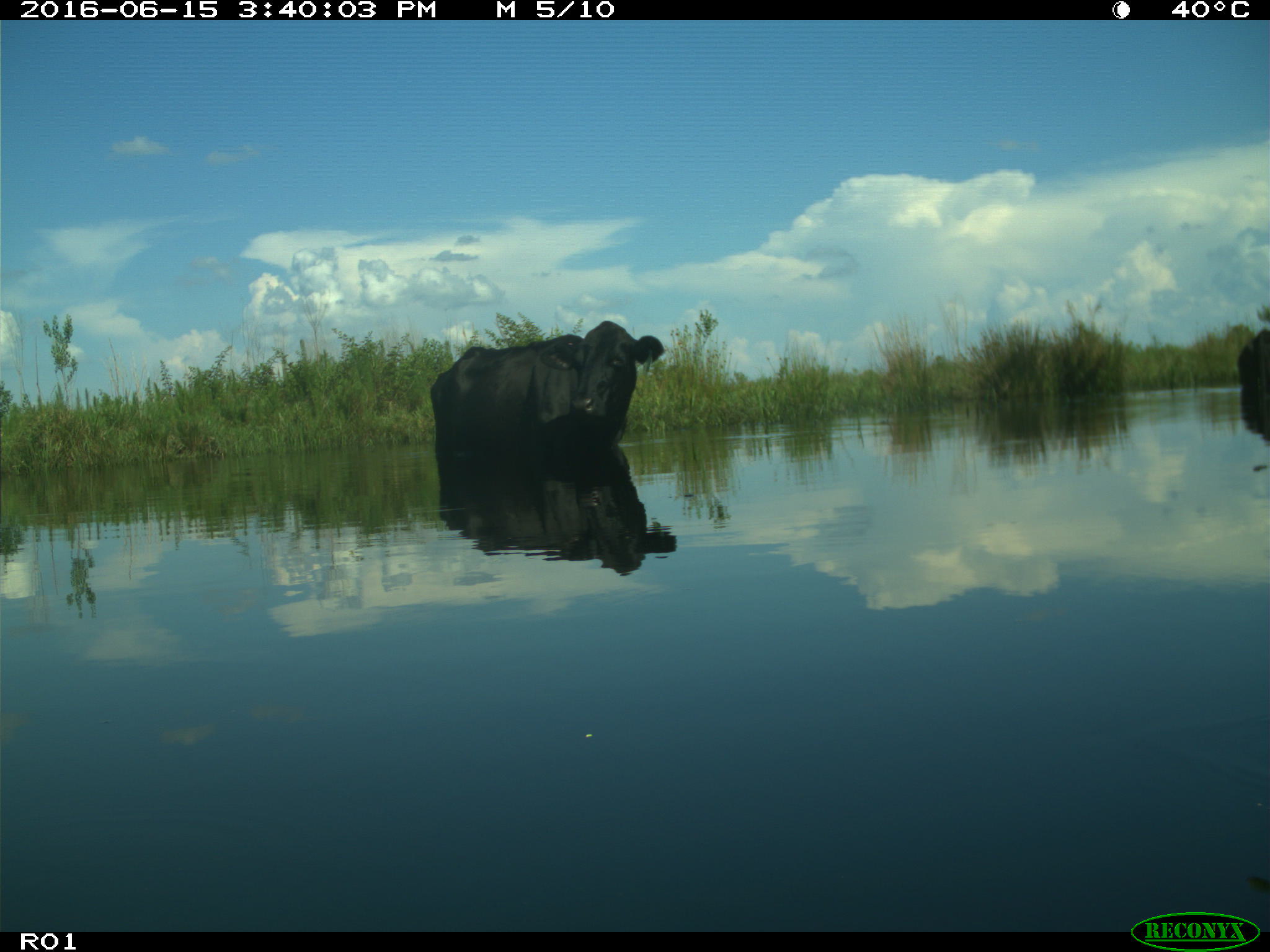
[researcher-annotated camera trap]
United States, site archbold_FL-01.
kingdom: Animalia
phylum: Chordata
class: Mammalia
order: Artiodactyla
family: Bovidae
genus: Bos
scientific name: Bos taurus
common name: domestic cow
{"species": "Bos taurus (domestic cow)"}